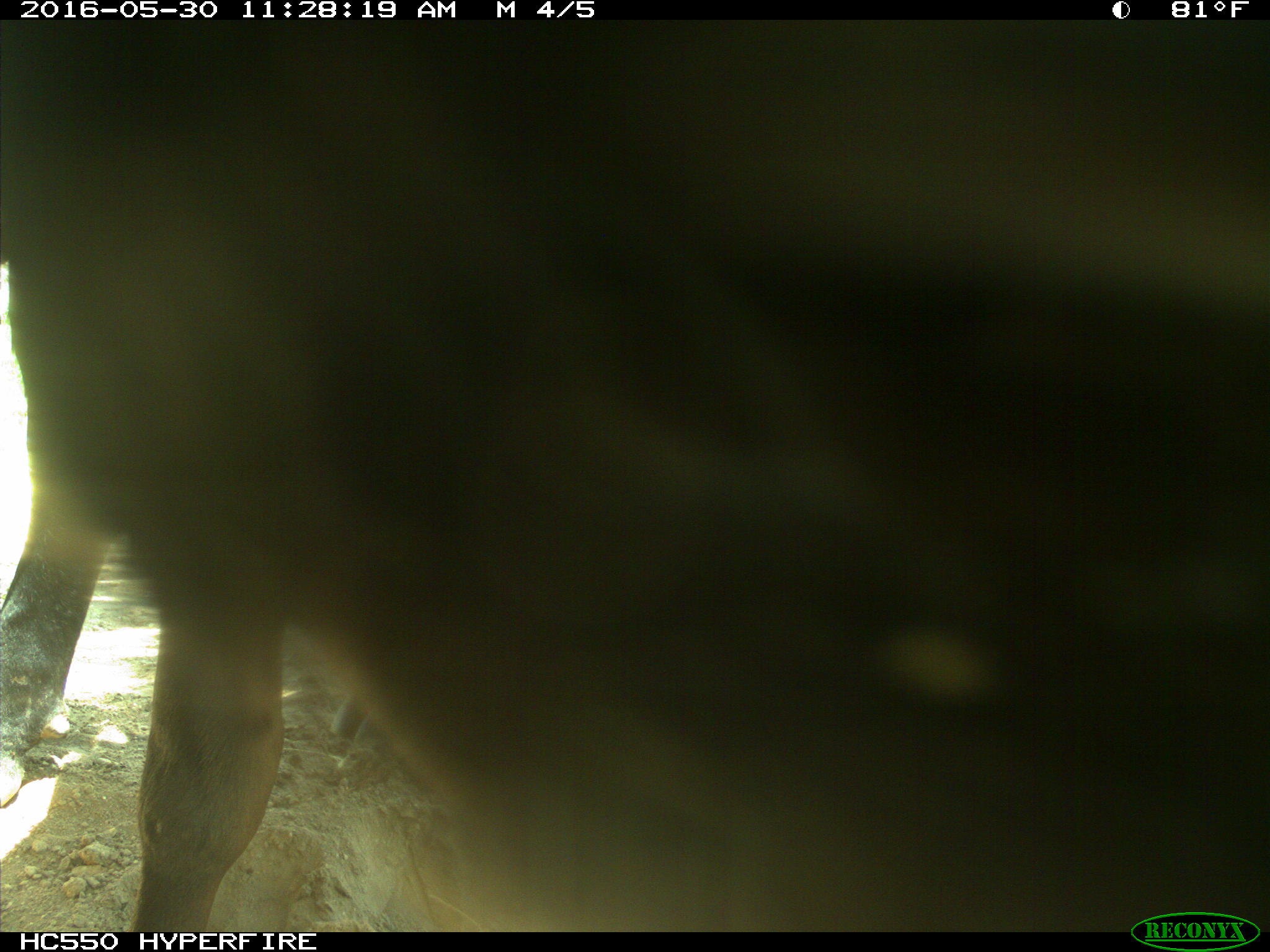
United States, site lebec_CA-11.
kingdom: Animalia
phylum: Chordata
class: Mammalia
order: Artiodactyla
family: Bovidae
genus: Bos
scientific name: Bos taurus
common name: domestic cow